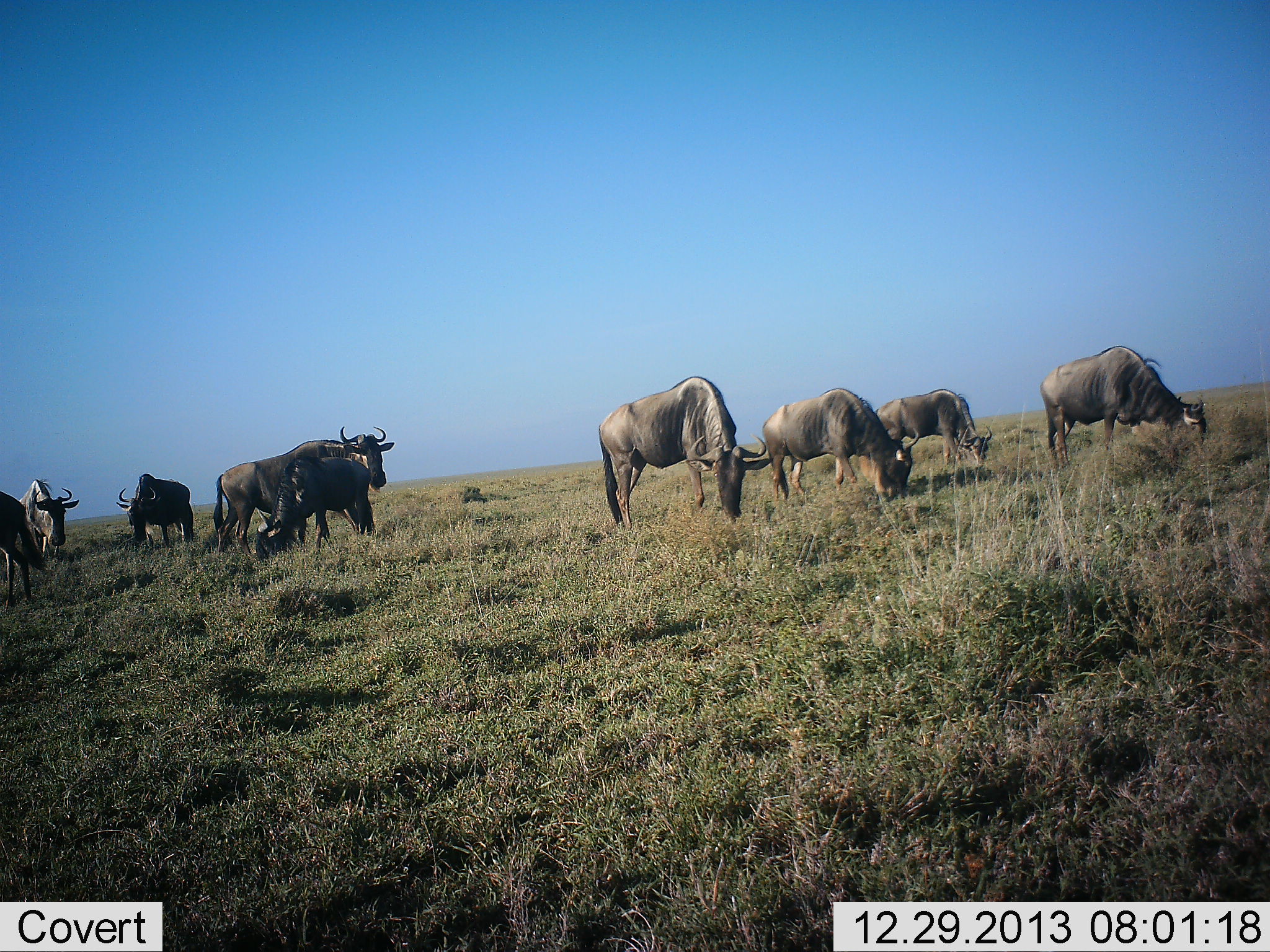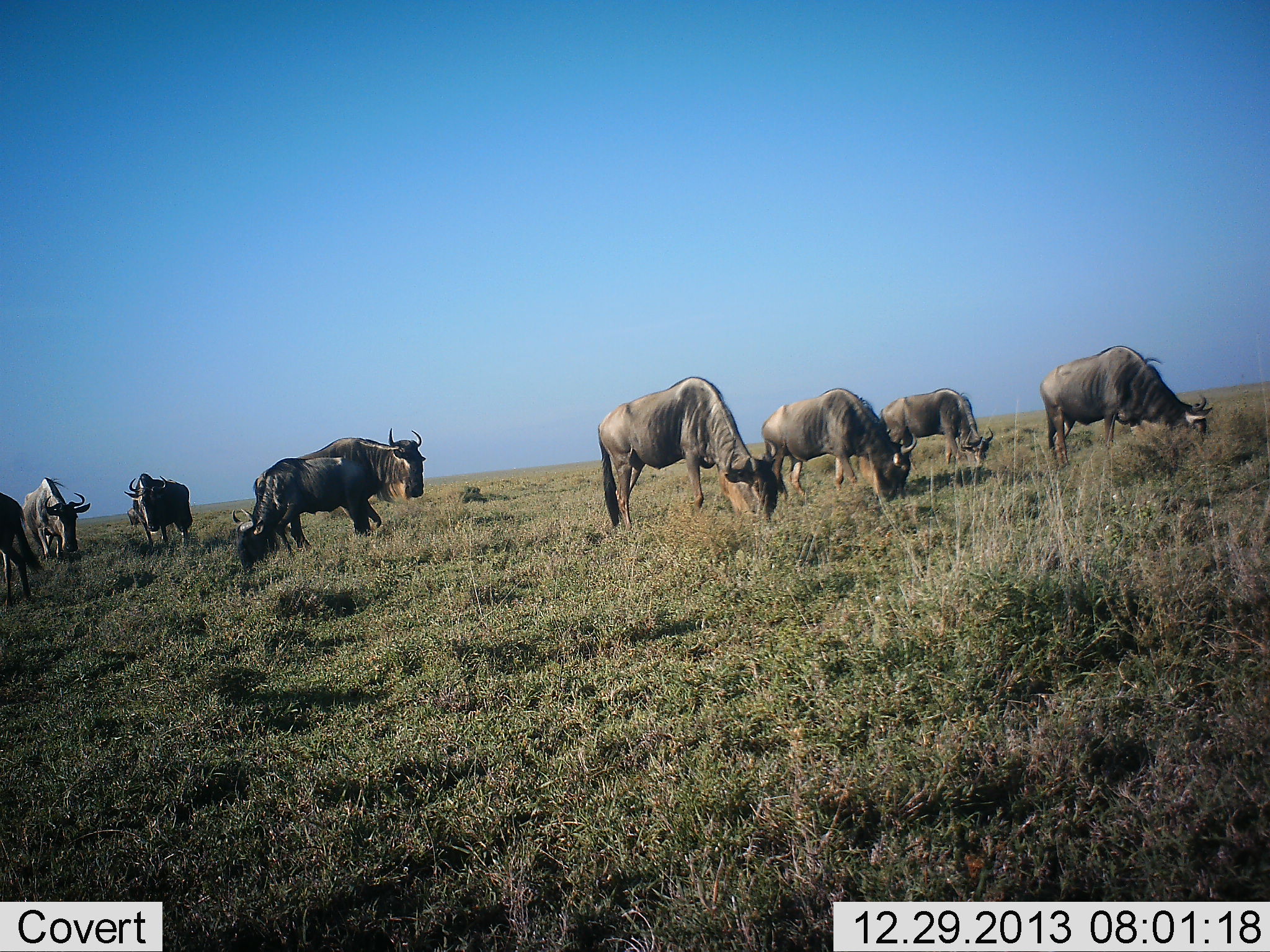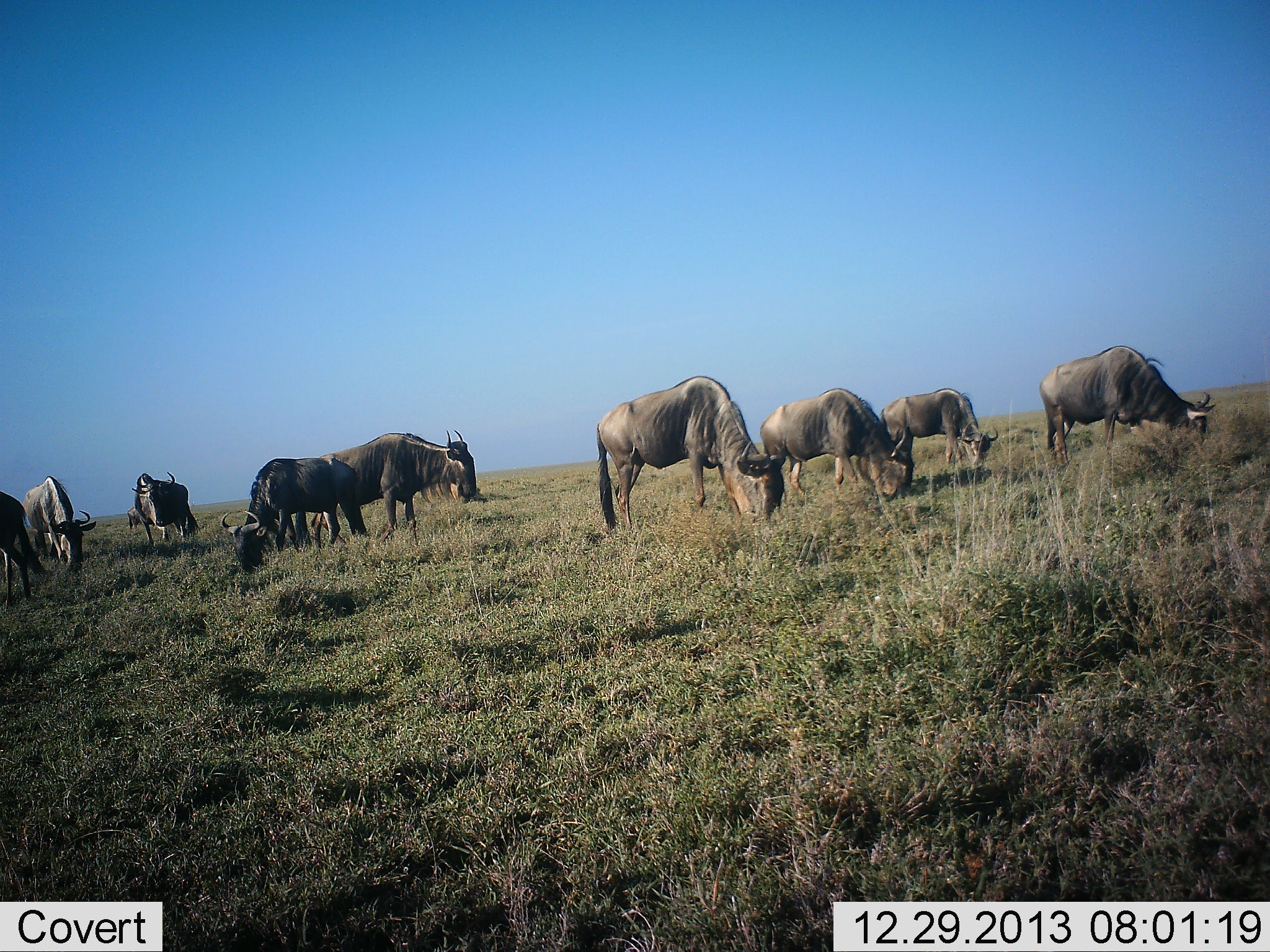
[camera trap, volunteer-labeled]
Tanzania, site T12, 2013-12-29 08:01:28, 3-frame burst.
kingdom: Animalia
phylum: Chordata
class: Mammalia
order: Artiodactyla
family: Bovidae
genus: Connochaetes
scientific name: Connochaetes taurinus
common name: blue wildebeest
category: wildebeest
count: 9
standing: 70%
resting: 10%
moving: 50%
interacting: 0%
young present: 0%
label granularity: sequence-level